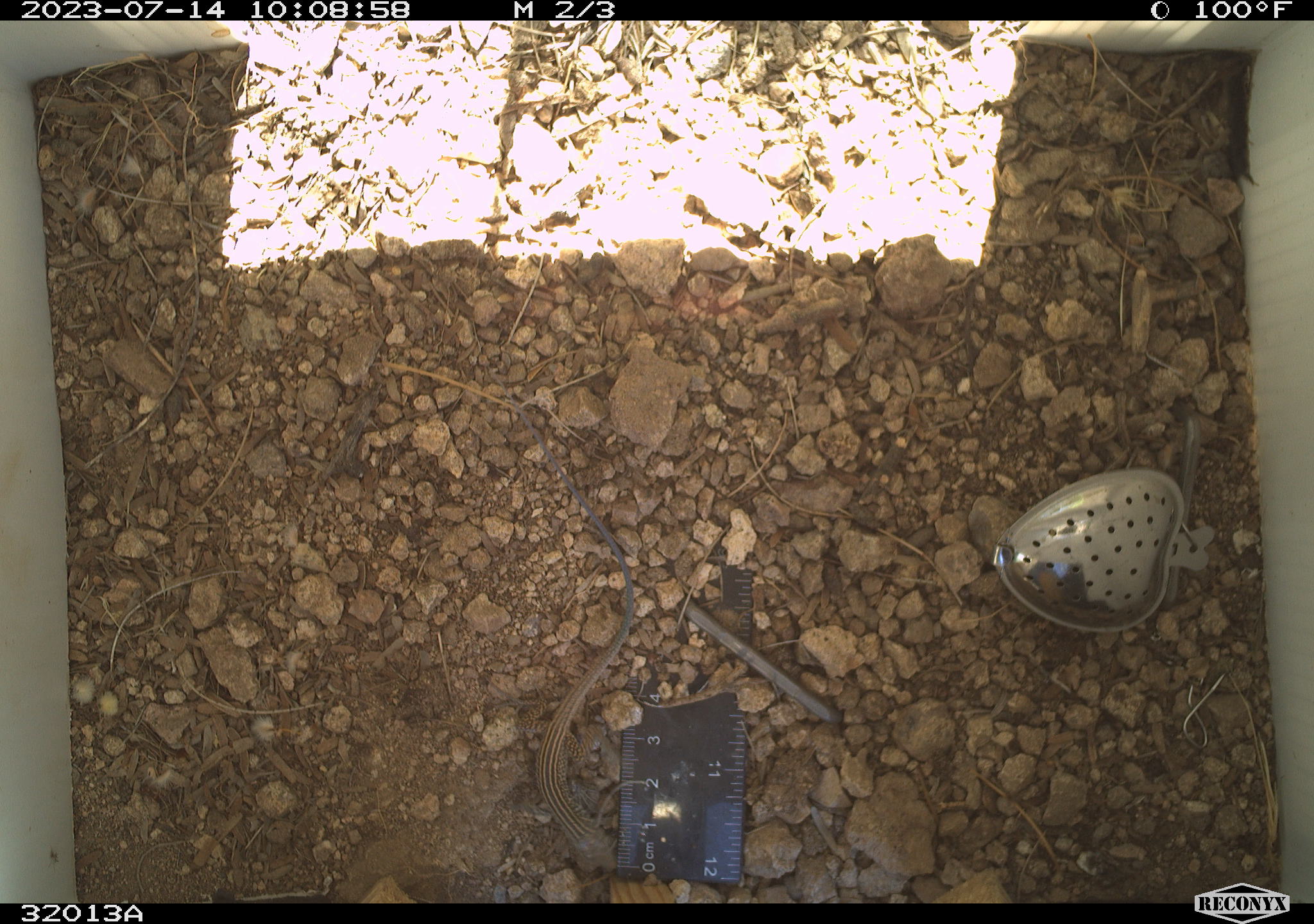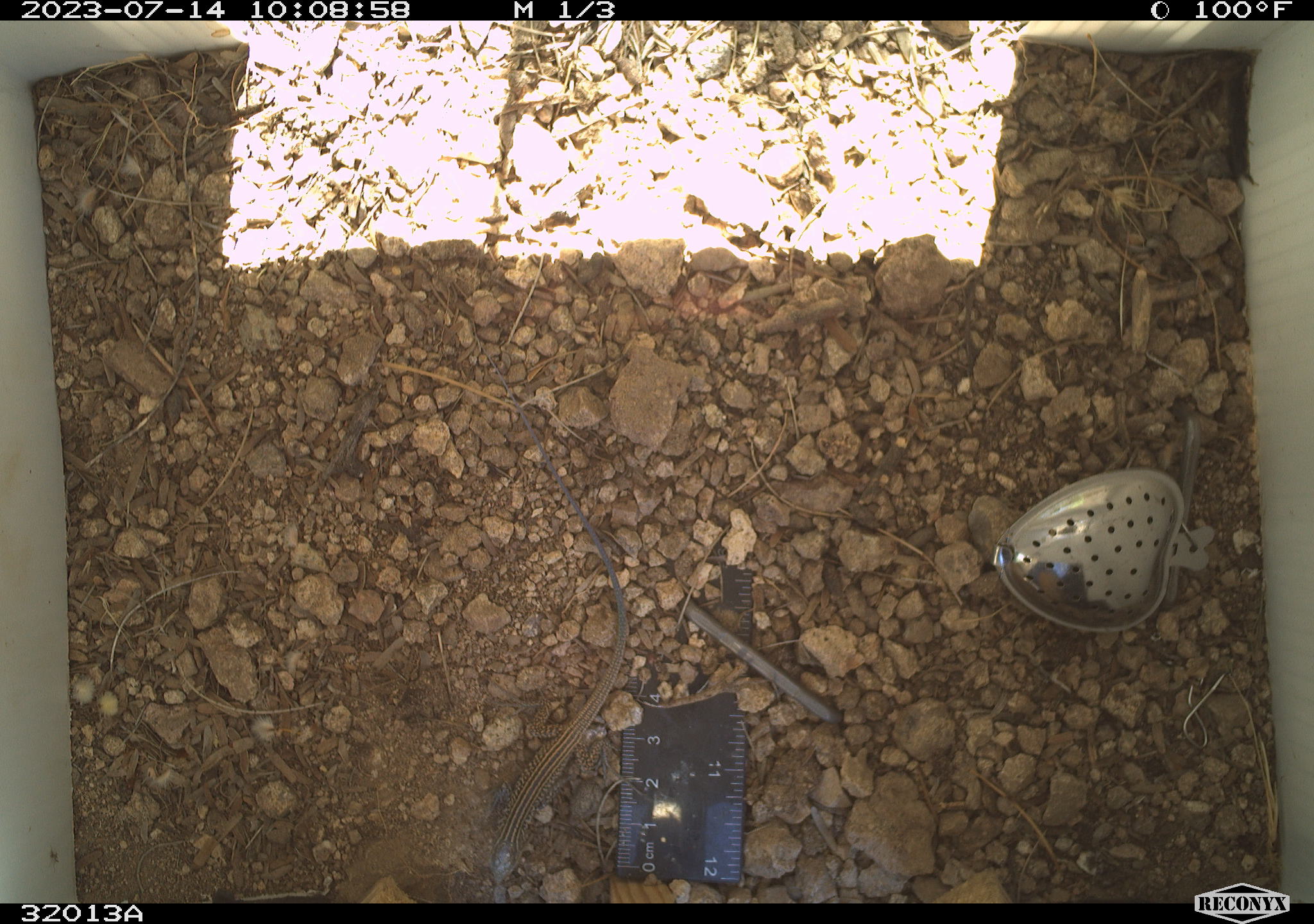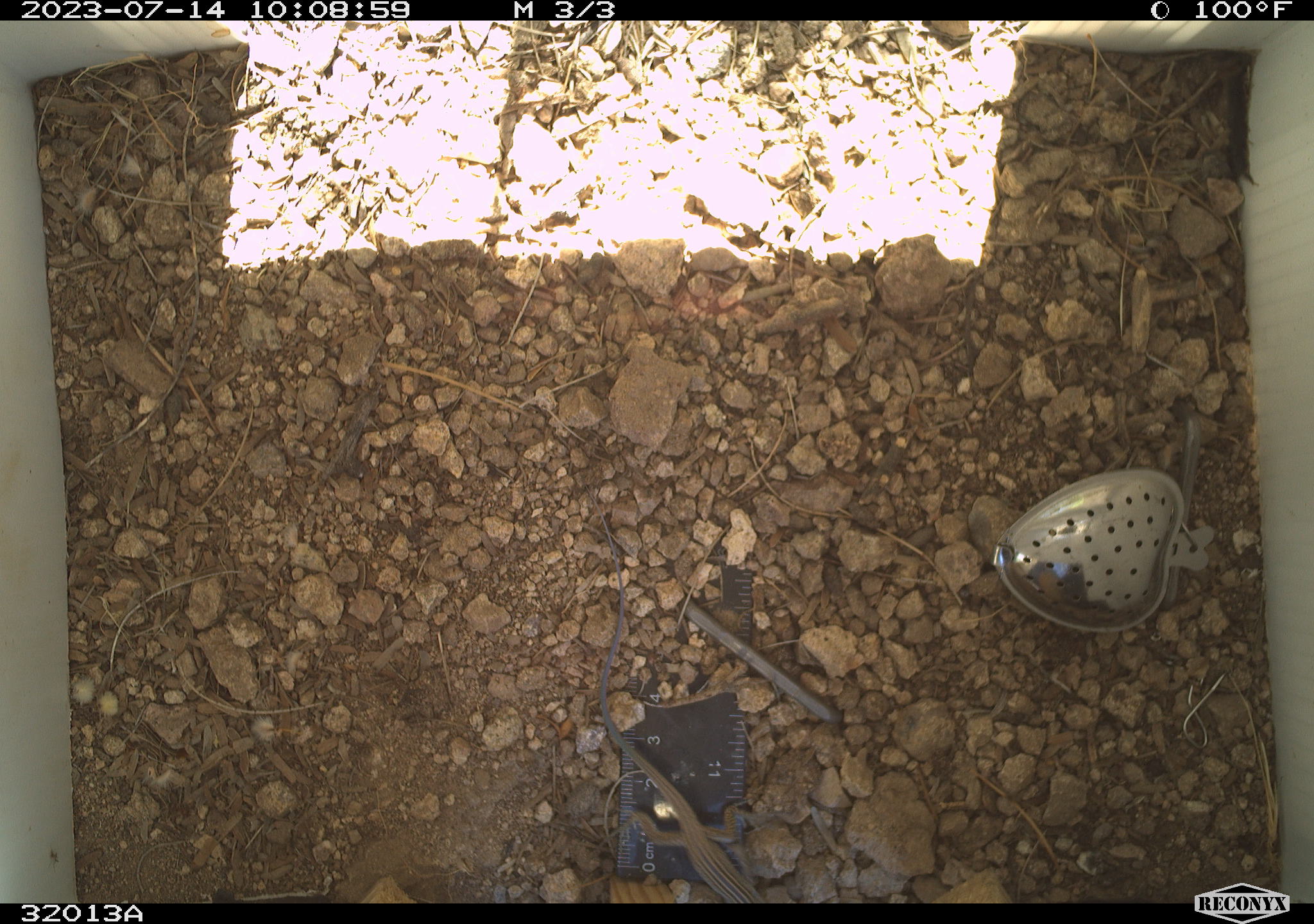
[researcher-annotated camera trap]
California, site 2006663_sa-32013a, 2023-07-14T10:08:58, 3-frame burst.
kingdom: Animalia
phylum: Chordata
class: Reptilia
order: Squamata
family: Teiidae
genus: Aspidoscelis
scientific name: Aspidoscelis tigris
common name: western whiptail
Western whiptail (Aspidoscelis tigris).